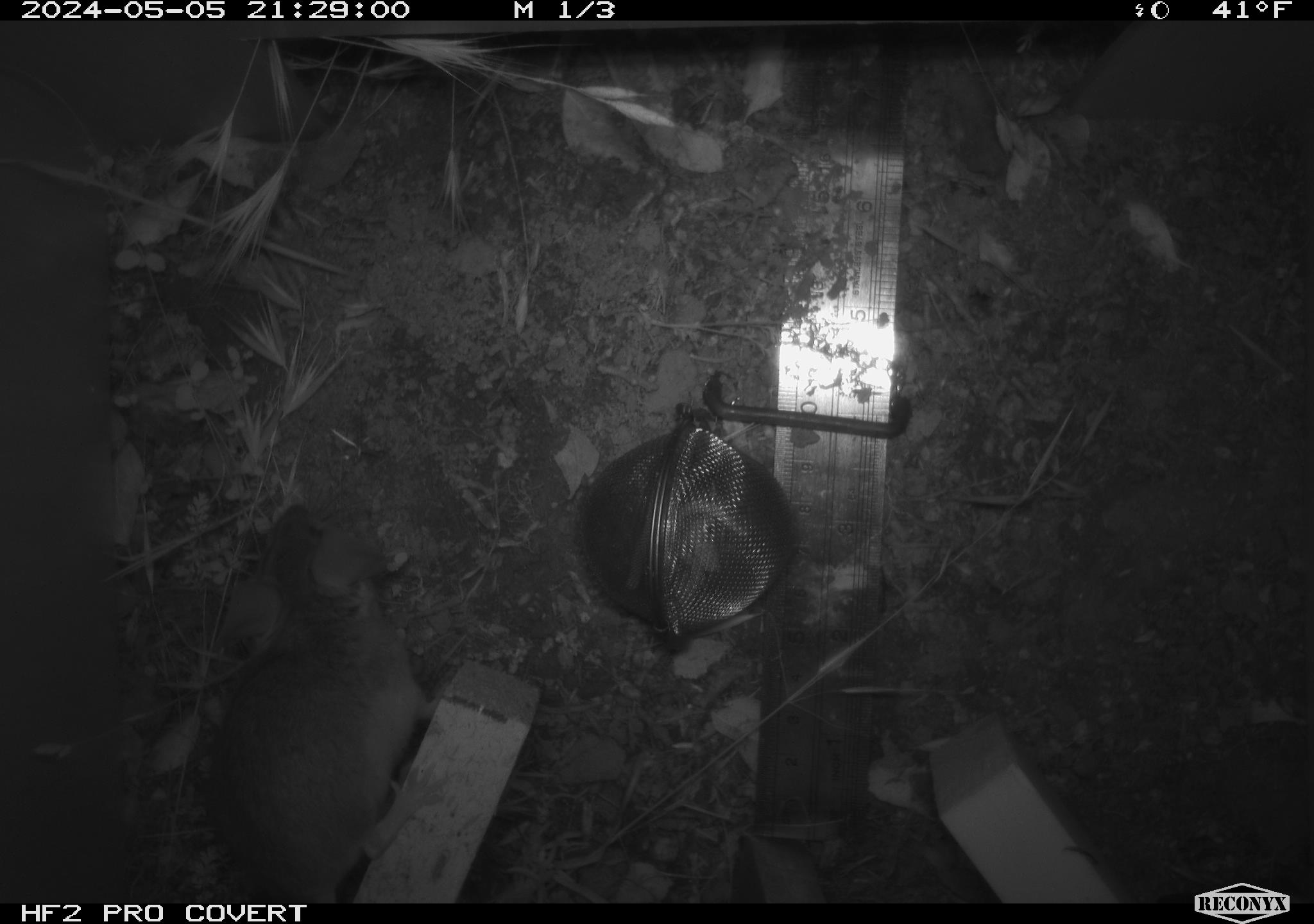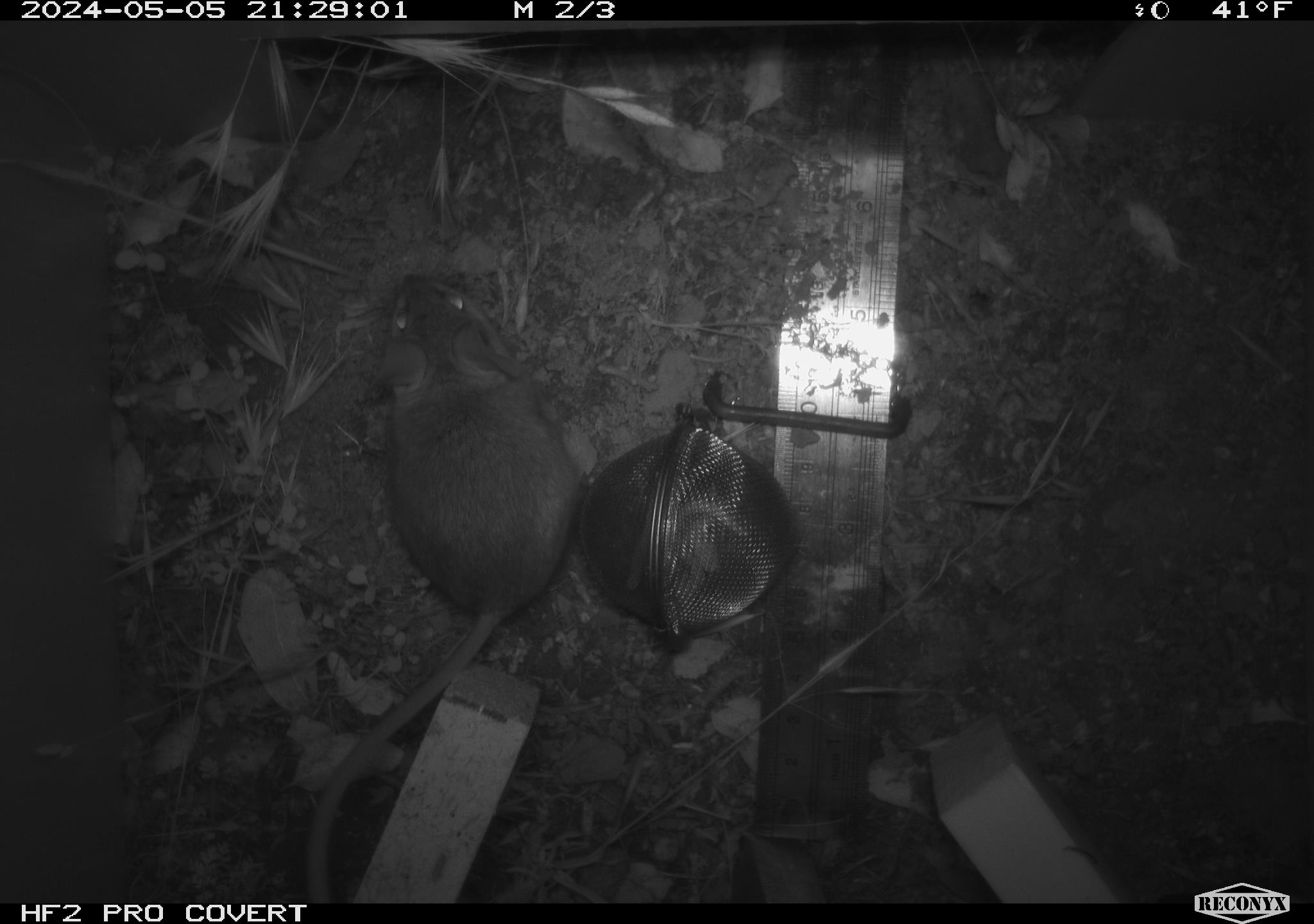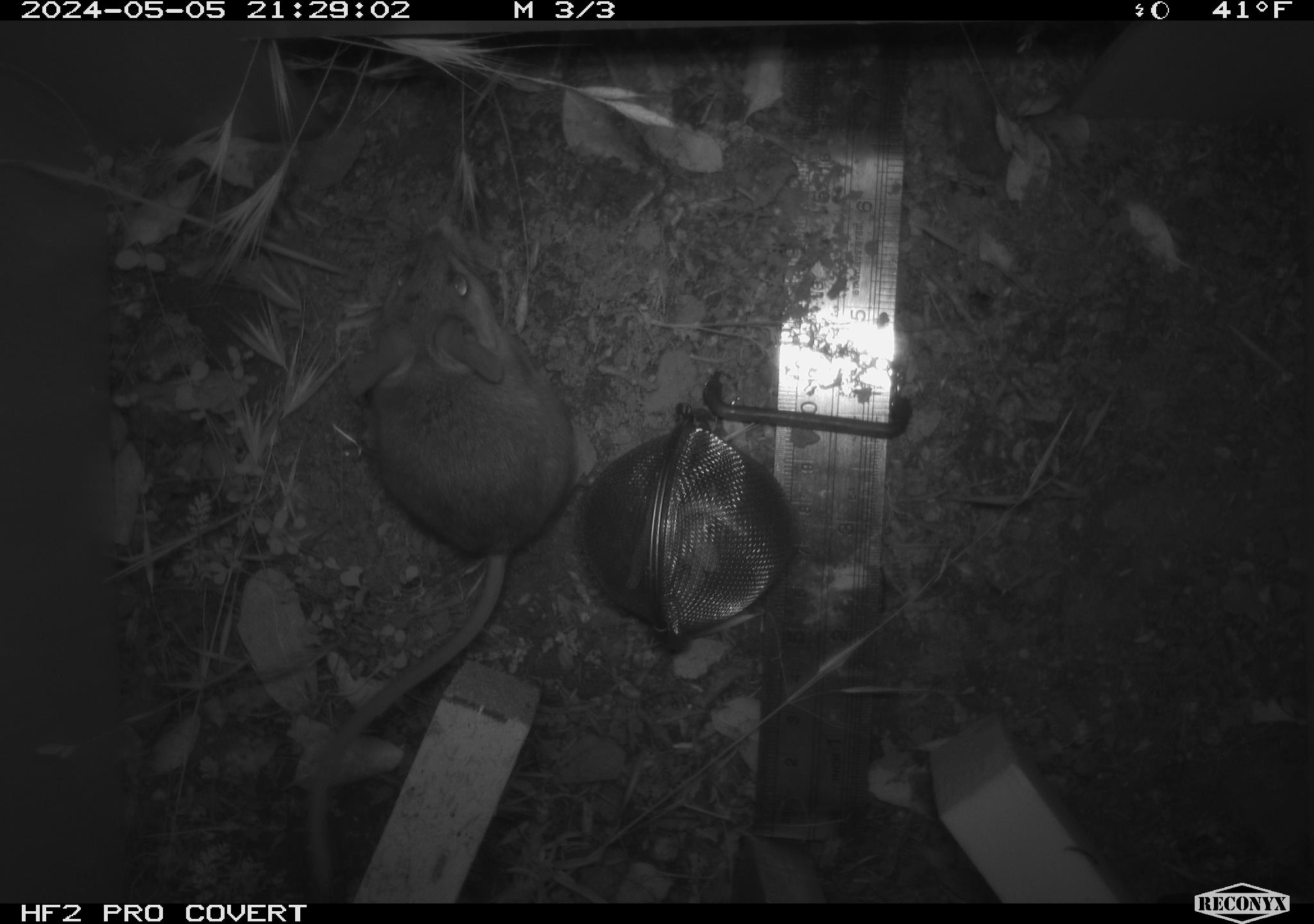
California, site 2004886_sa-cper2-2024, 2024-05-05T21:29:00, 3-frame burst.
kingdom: Animalia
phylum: Chordata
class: Mammalia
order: Rodentia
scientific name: Rodentia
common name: rodent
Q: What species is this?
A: Rodent (Rodentia).